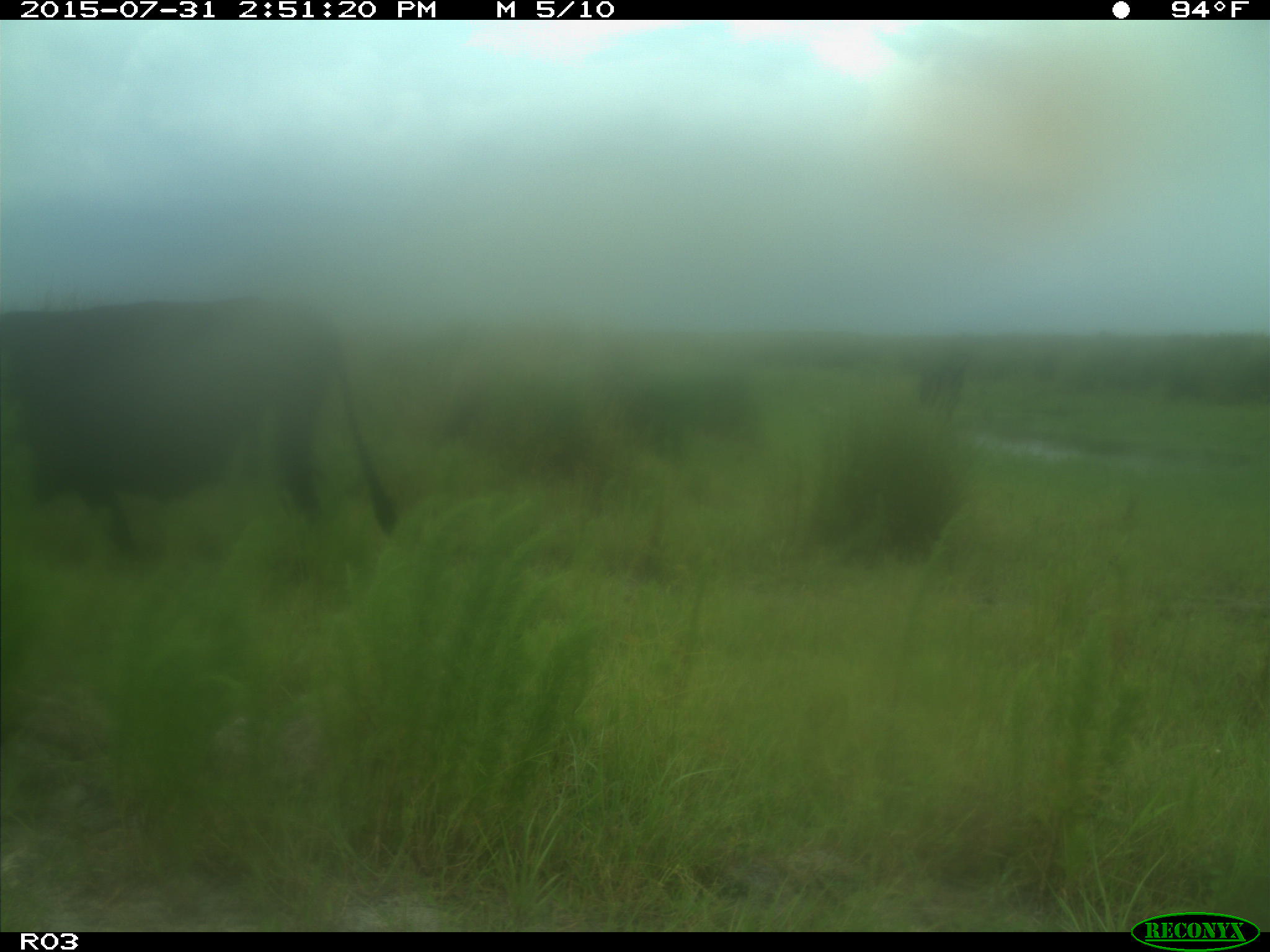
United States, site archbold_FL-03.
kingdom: Animalia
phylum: Chordata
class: Mammalia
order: Artiodactyla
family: Bovidae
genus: Bos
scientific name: Bos taurus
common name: domestic cow